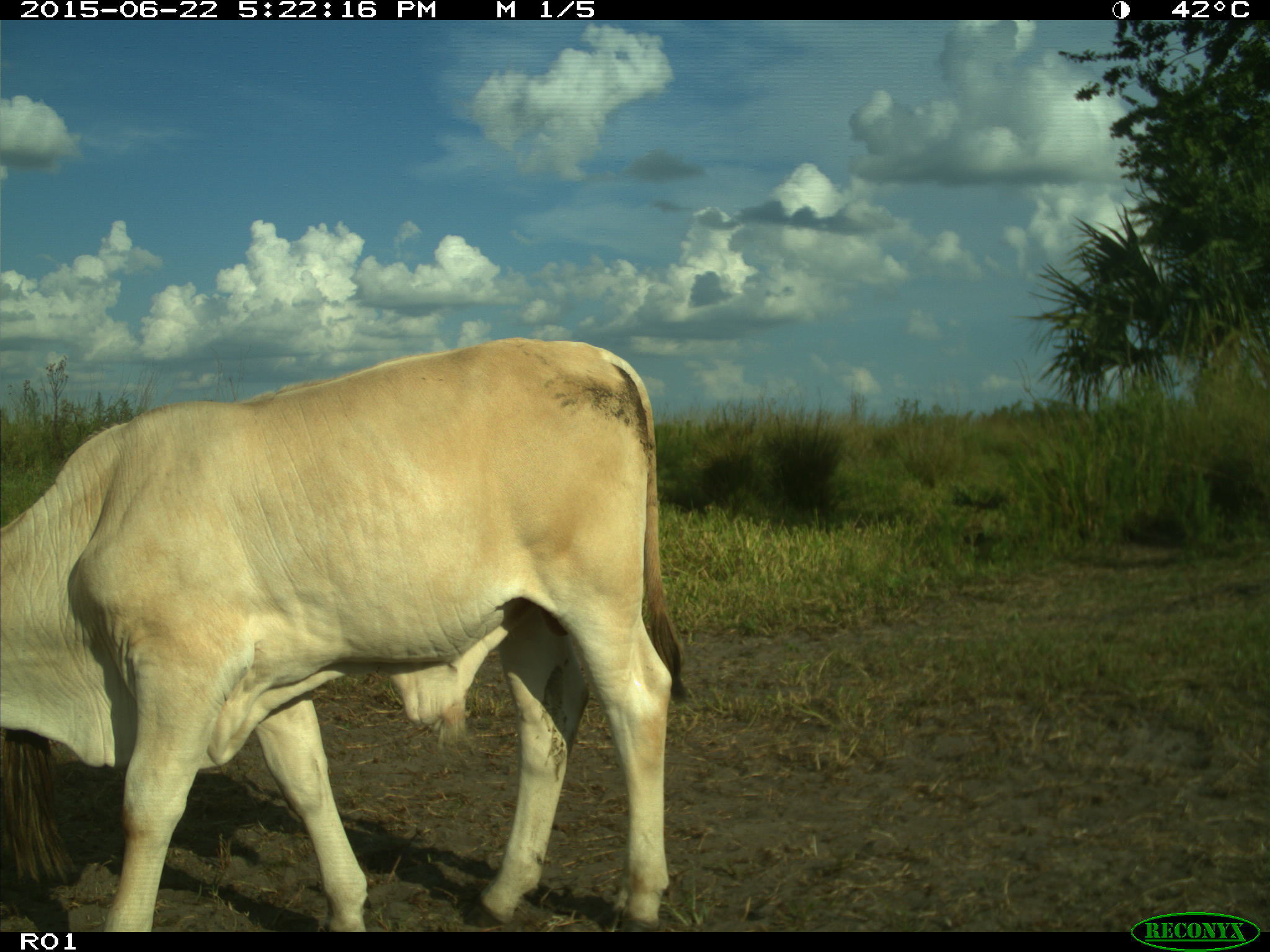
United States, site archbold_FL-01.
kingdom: Animalia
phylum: Chordata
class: Mammalia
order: Artiodactyla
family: Bovidae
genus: Bos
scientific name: Bos taurus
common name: domestic cow